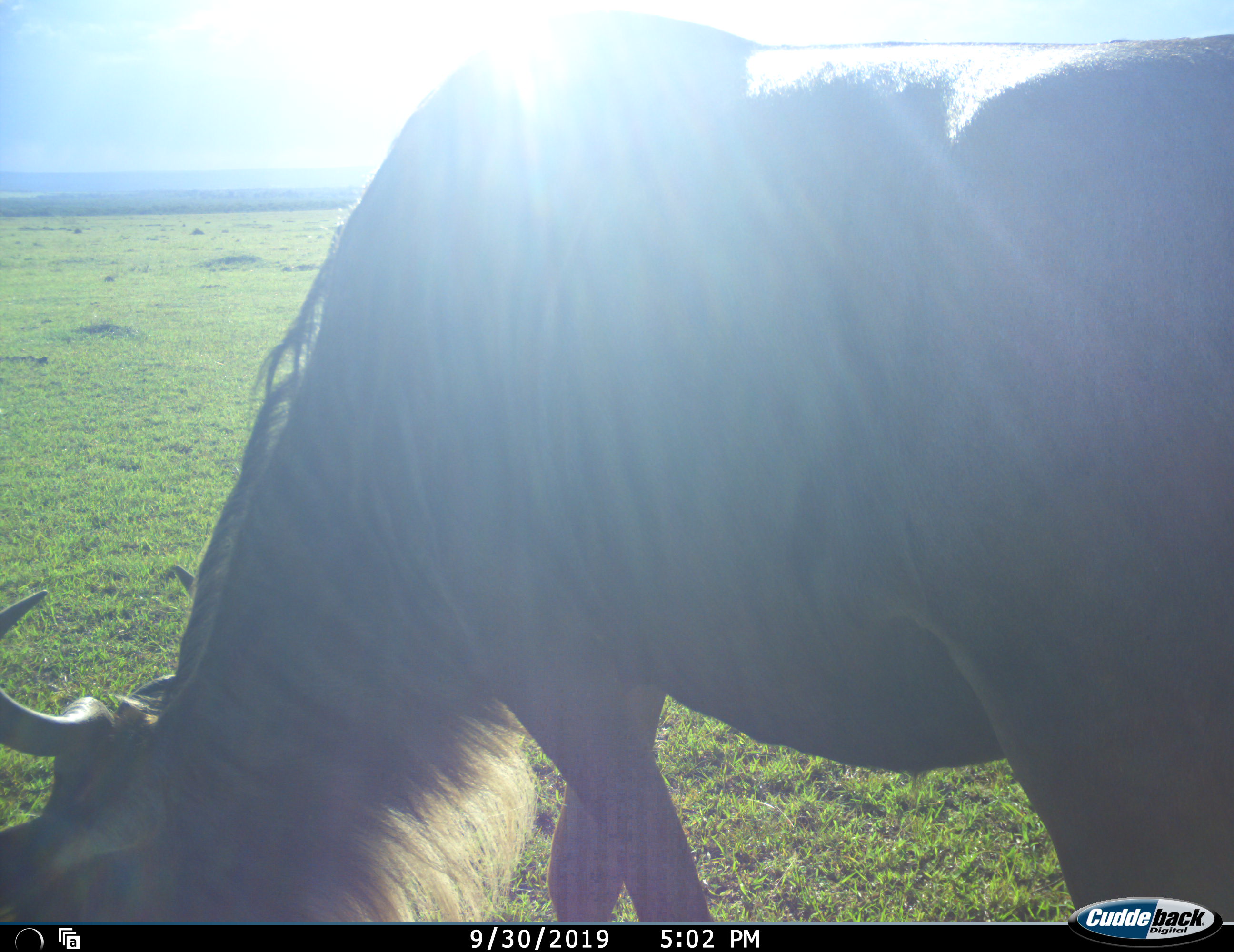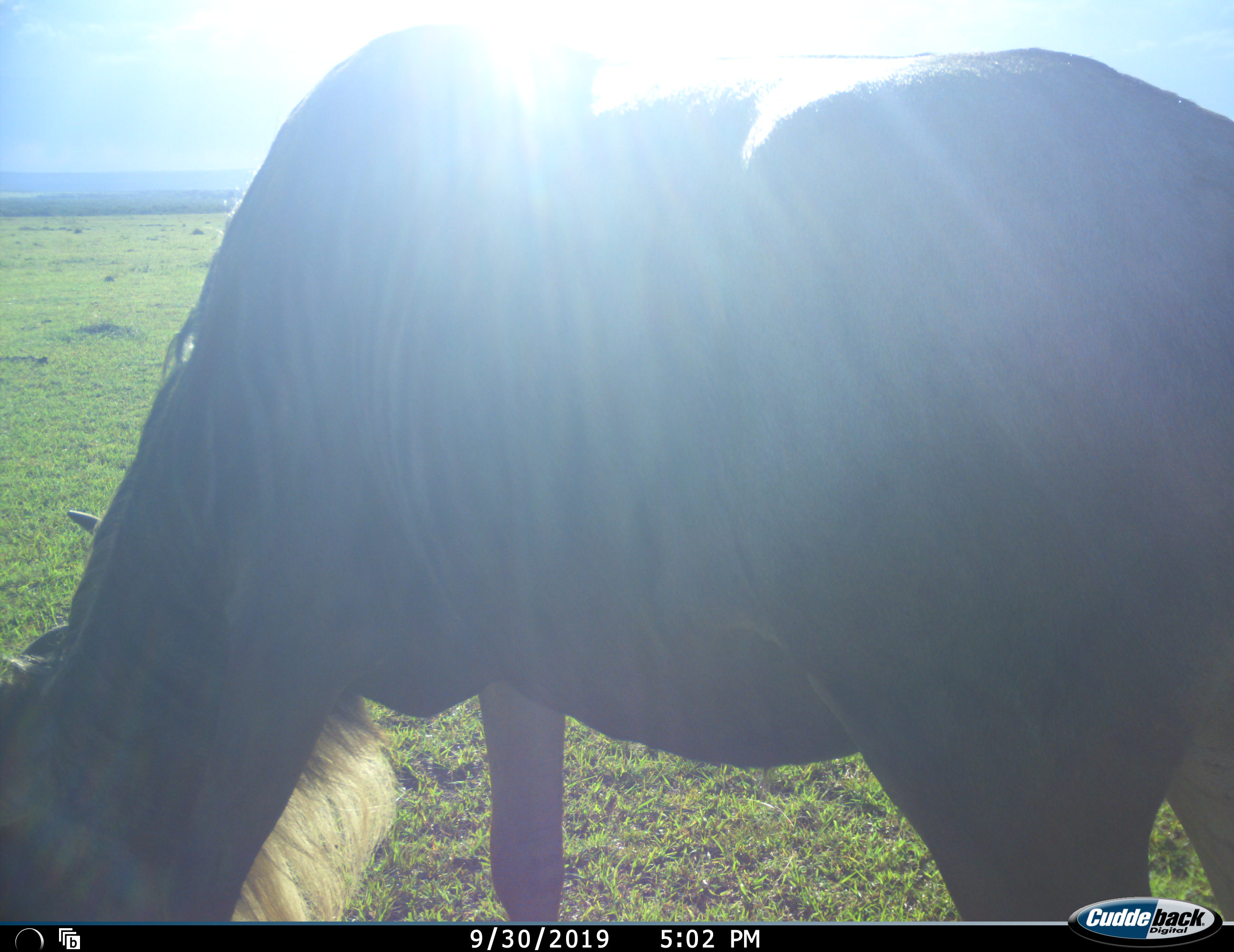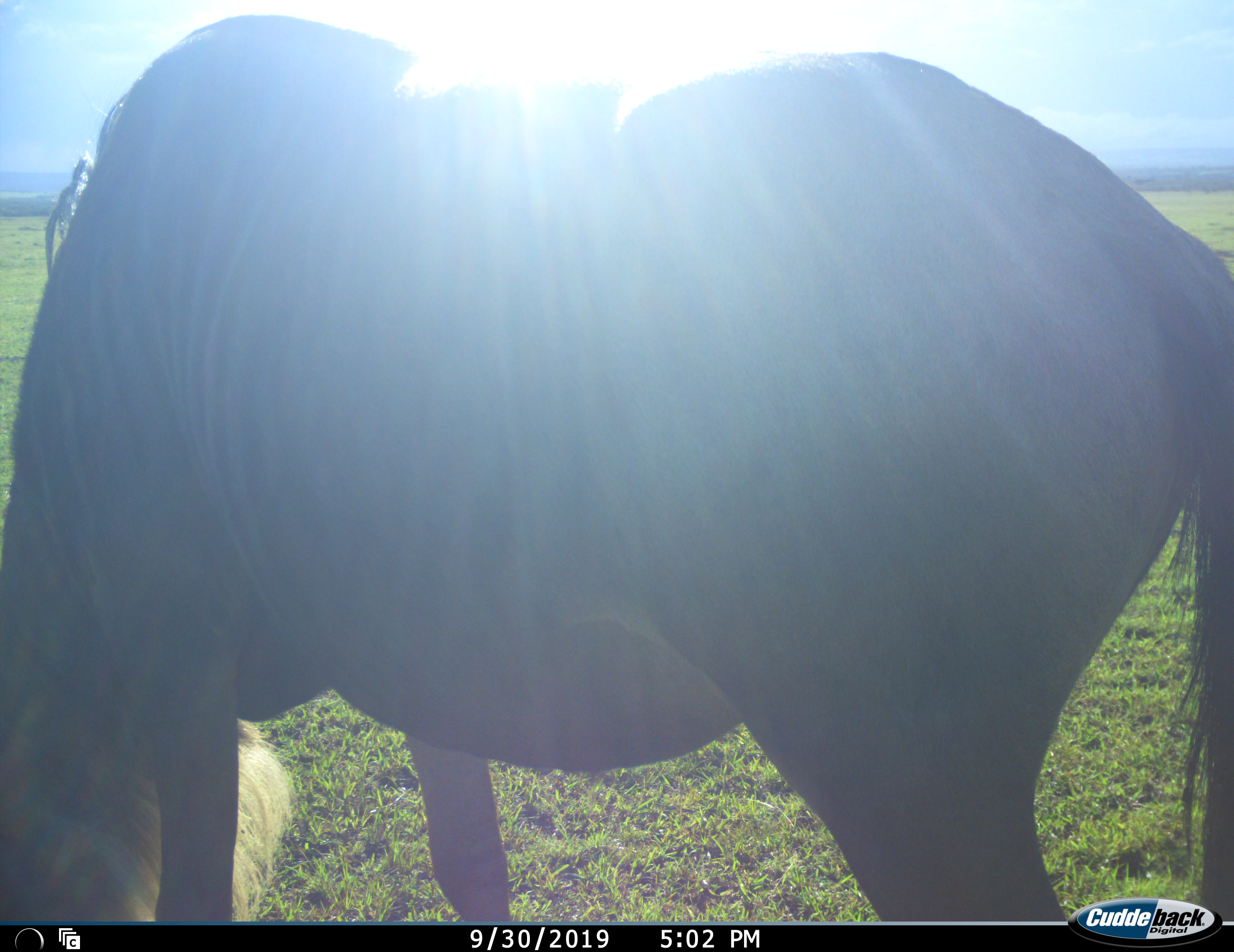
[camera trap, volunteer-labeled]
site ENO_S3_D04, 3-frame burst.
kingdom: Animalia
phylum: Chordata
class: Mammalia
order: Artiodactyla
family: Bovidae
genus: Connochaetes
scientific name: Connochaetes taurinus taurinus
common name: blue wildebeest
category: wildebeestblue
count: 1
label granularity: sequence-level